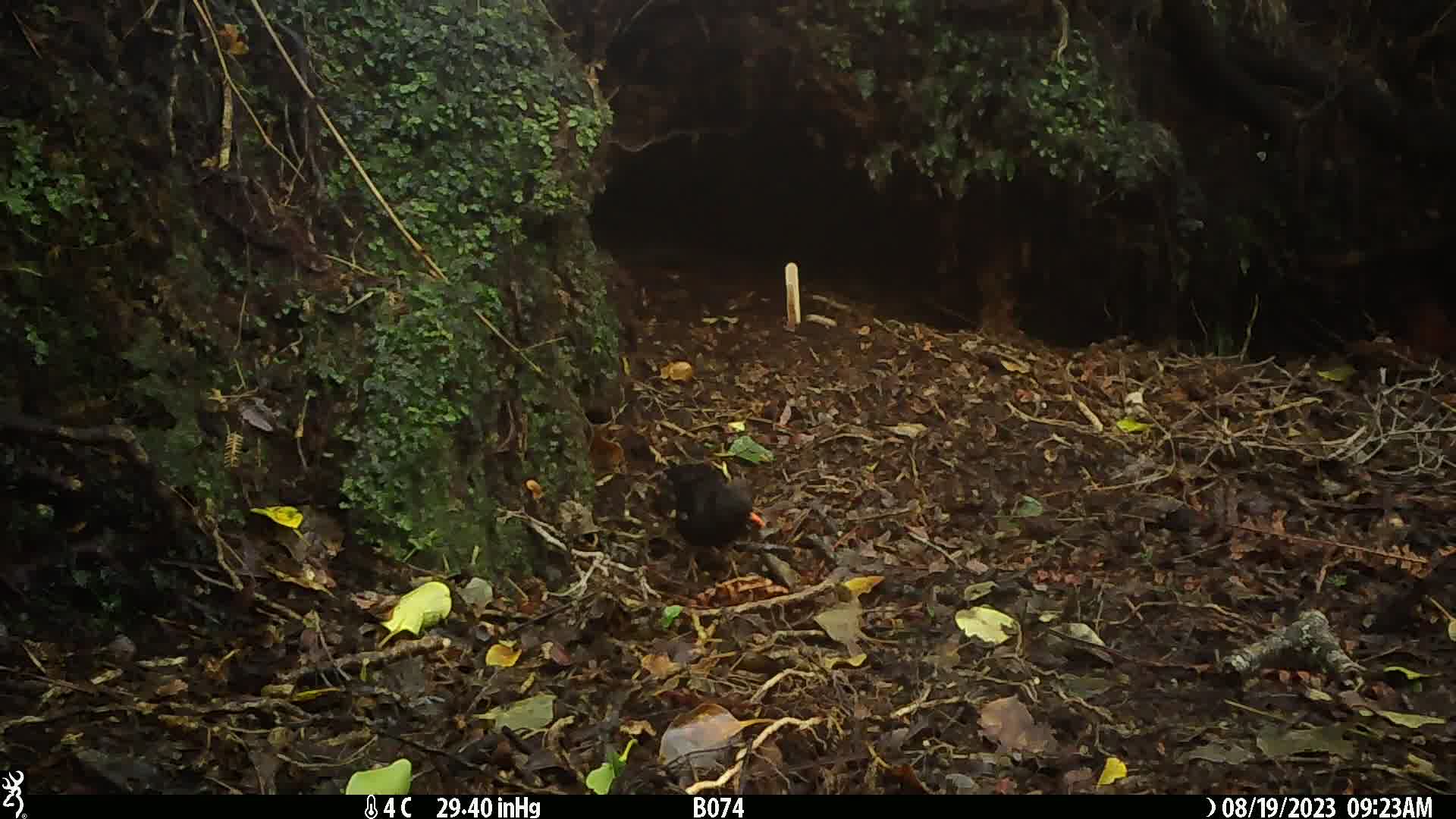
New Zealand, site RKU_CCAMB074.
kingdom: Animalia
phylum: Chordata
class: Aves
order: Passeriformes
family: Turdidae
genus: Turdus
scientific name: Turdus merula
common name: eurasian blackbird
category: blackbird